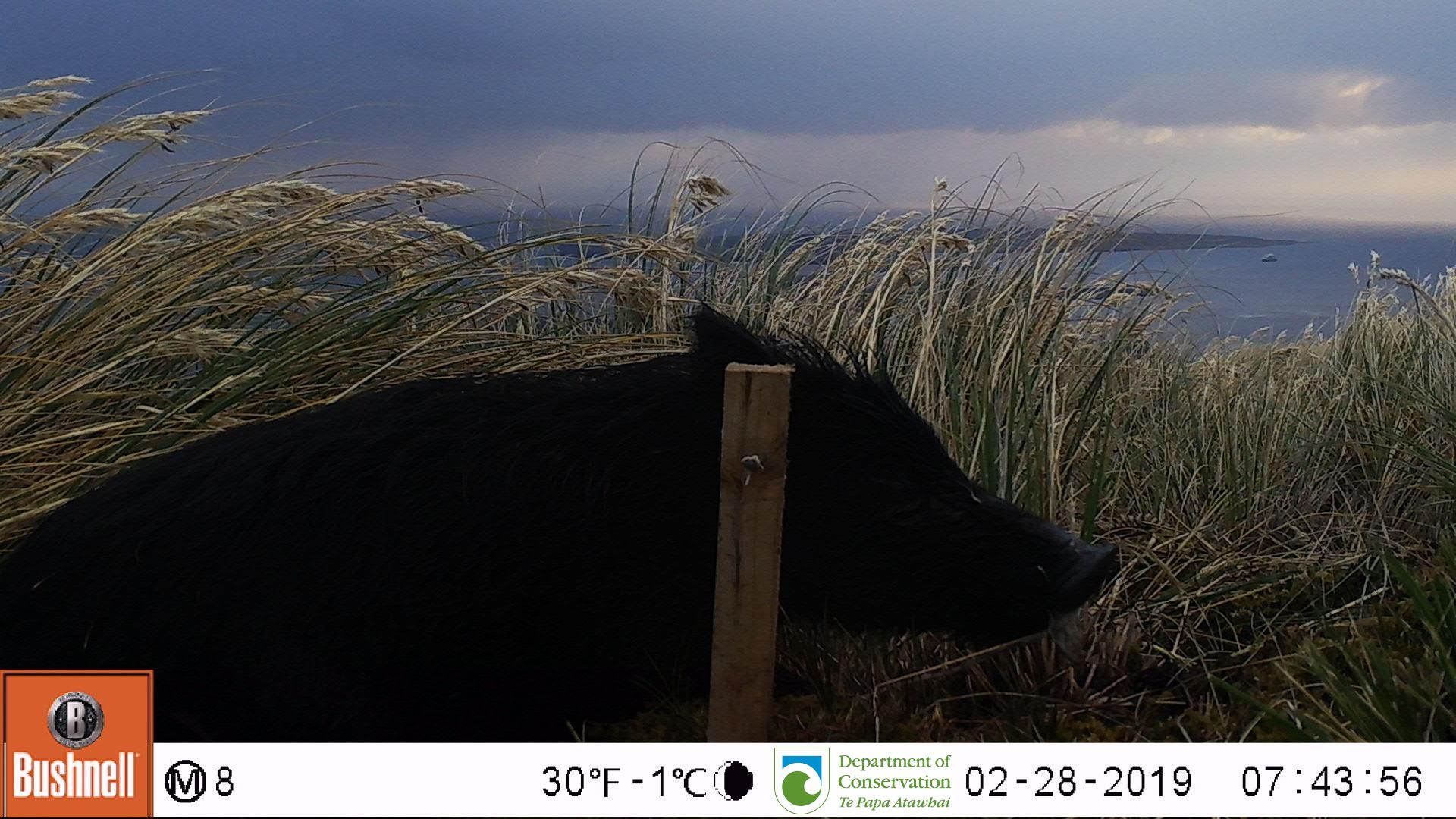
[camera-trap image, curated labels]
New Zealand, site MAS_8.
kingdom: Animalia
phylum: Chordata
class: Mammalia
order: Artiodactyla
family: Suidae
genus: Sus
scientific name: Sus scrofa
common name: pig